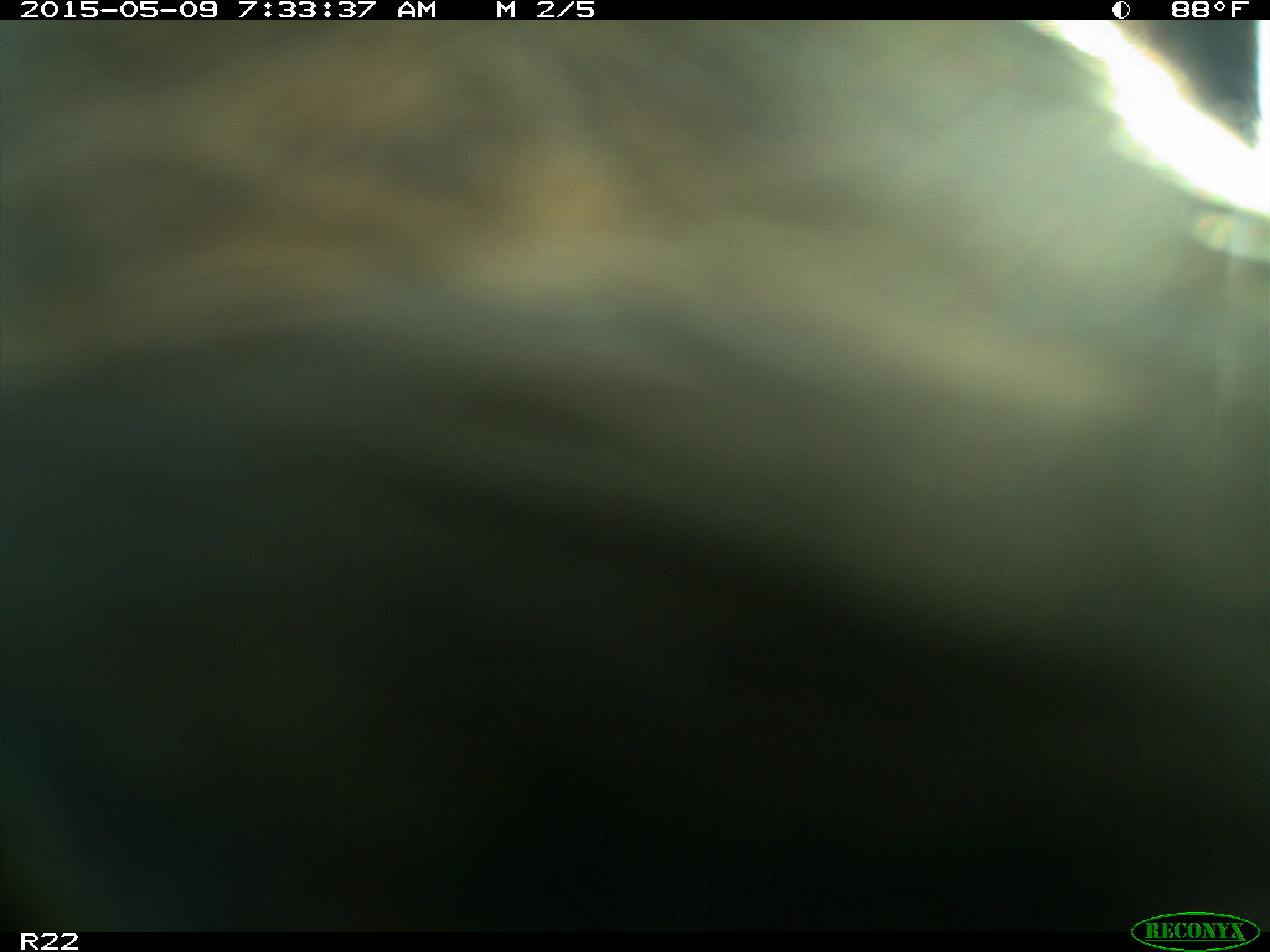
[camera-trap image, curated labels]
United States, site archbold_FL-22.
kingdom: Animalia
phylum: Chordata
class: Mammalia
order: Artiodactyla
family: Bovidae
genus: Bos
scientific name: Bos taurus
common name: domestic cow